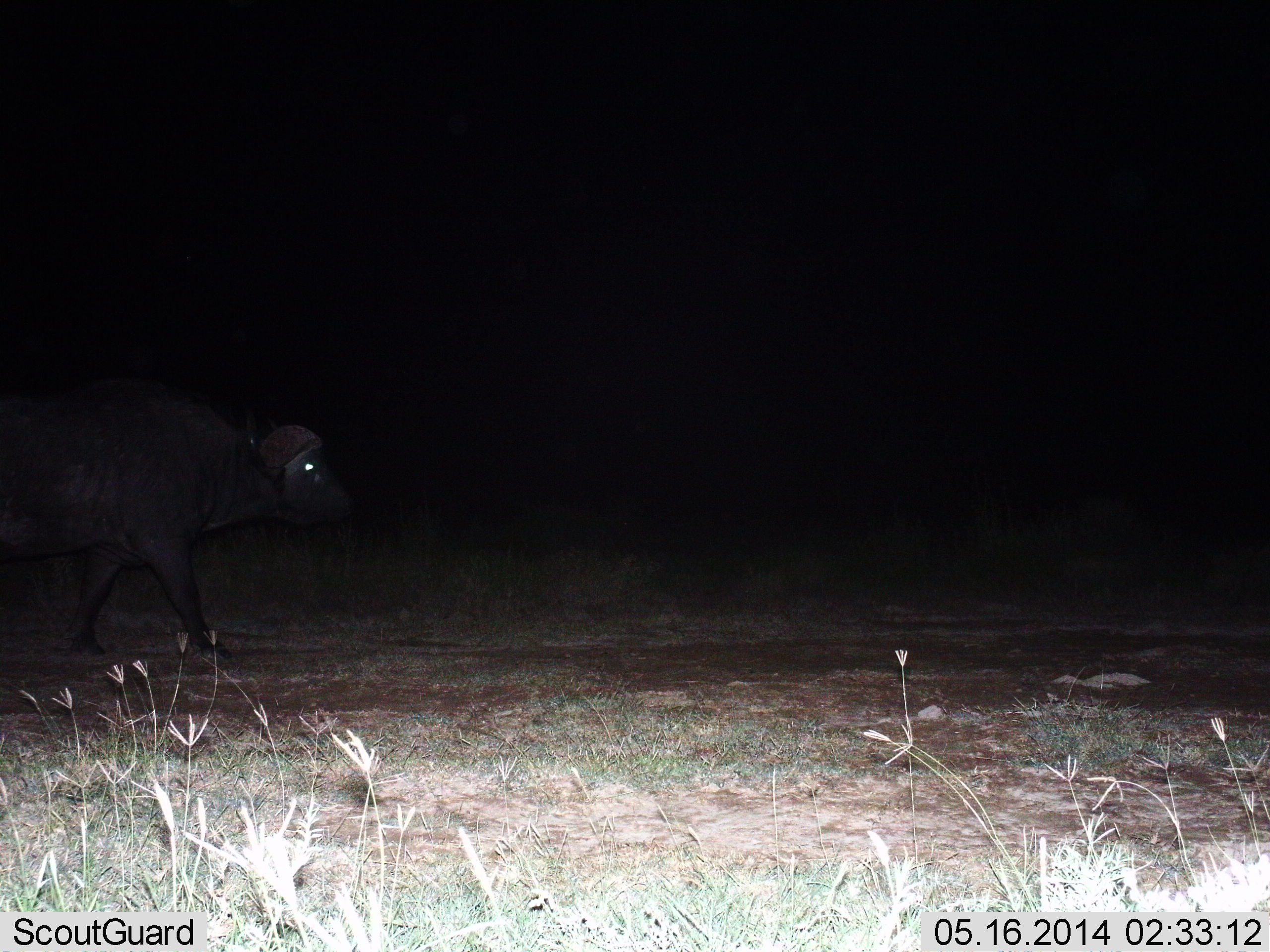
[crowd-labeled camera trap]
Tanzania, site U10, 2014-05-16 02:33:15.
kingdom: Animalia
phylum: Chordata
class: Mammalia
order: Artiodactyla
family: Bovidae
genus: Syncerus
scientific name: Syncerus caffer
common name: cape buffalo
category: buffalo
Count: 1.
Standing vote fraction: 12%.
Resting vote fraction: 0%.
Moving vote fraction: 88%.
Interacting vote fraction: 0%.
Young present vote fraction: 0%.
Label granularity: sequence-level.